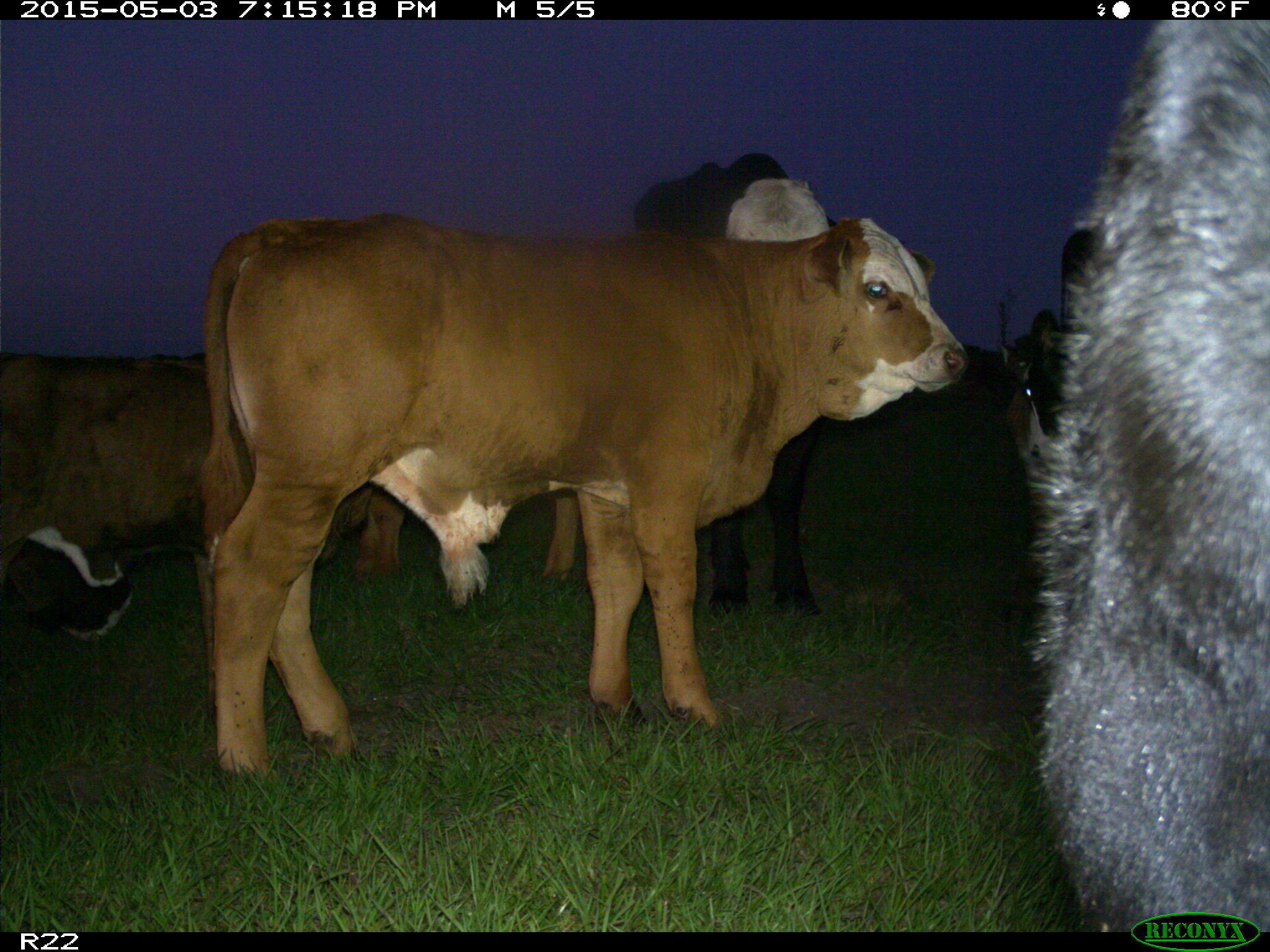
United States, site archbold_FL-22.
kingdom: Animalia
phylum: Chordata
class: Mammalia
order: Artiodactyla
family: Bovidae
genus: Bos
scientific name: Bos taurus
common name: domestic cow